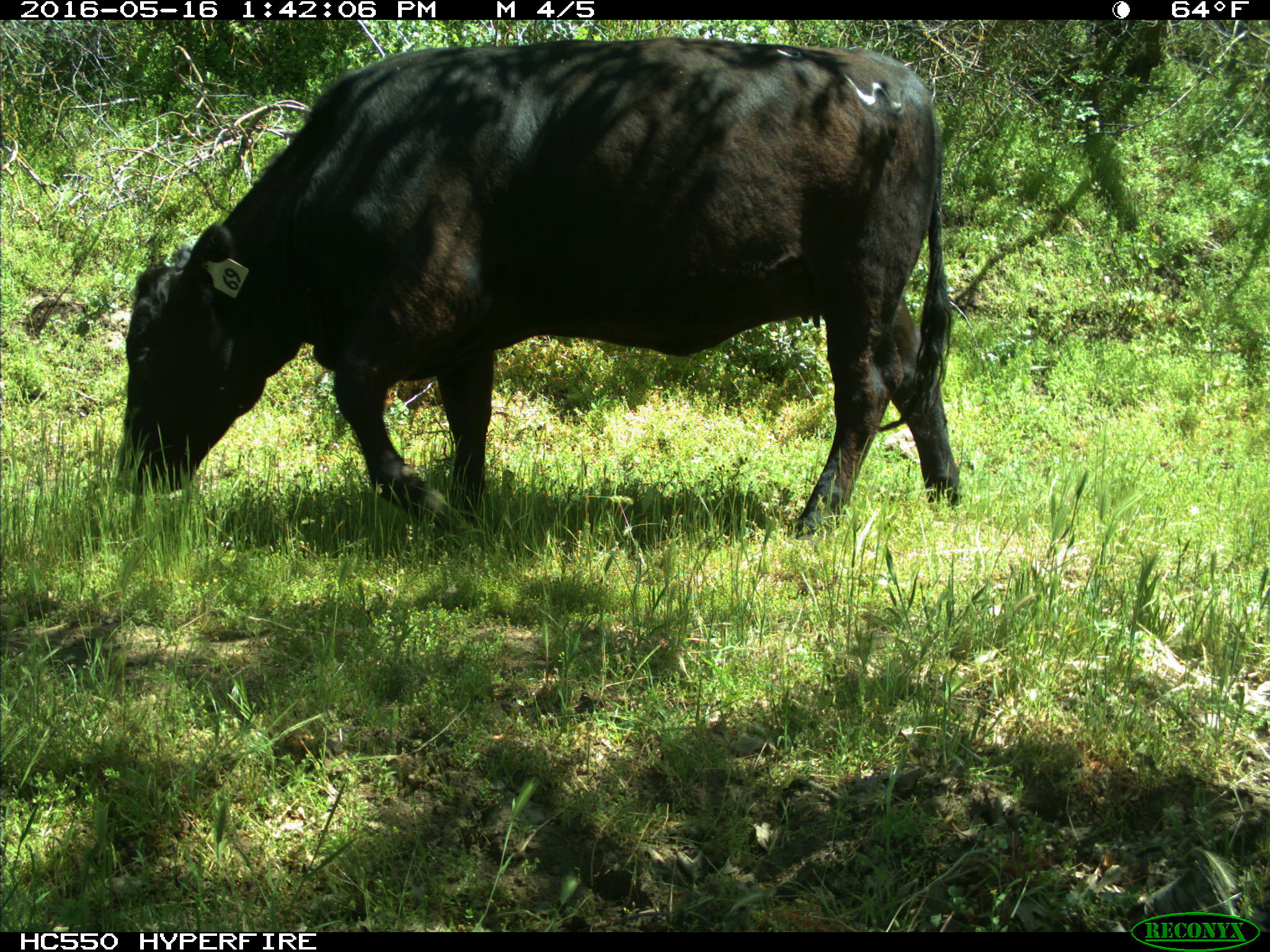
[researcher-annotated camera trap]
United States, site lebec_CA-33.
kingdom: Animalia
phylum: Chordata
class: Mammalia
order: Artiodactyla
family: Bovidae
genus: Bos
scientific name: Bos taurus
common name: domestic cow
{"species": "Bos taurus (domestic cow)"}